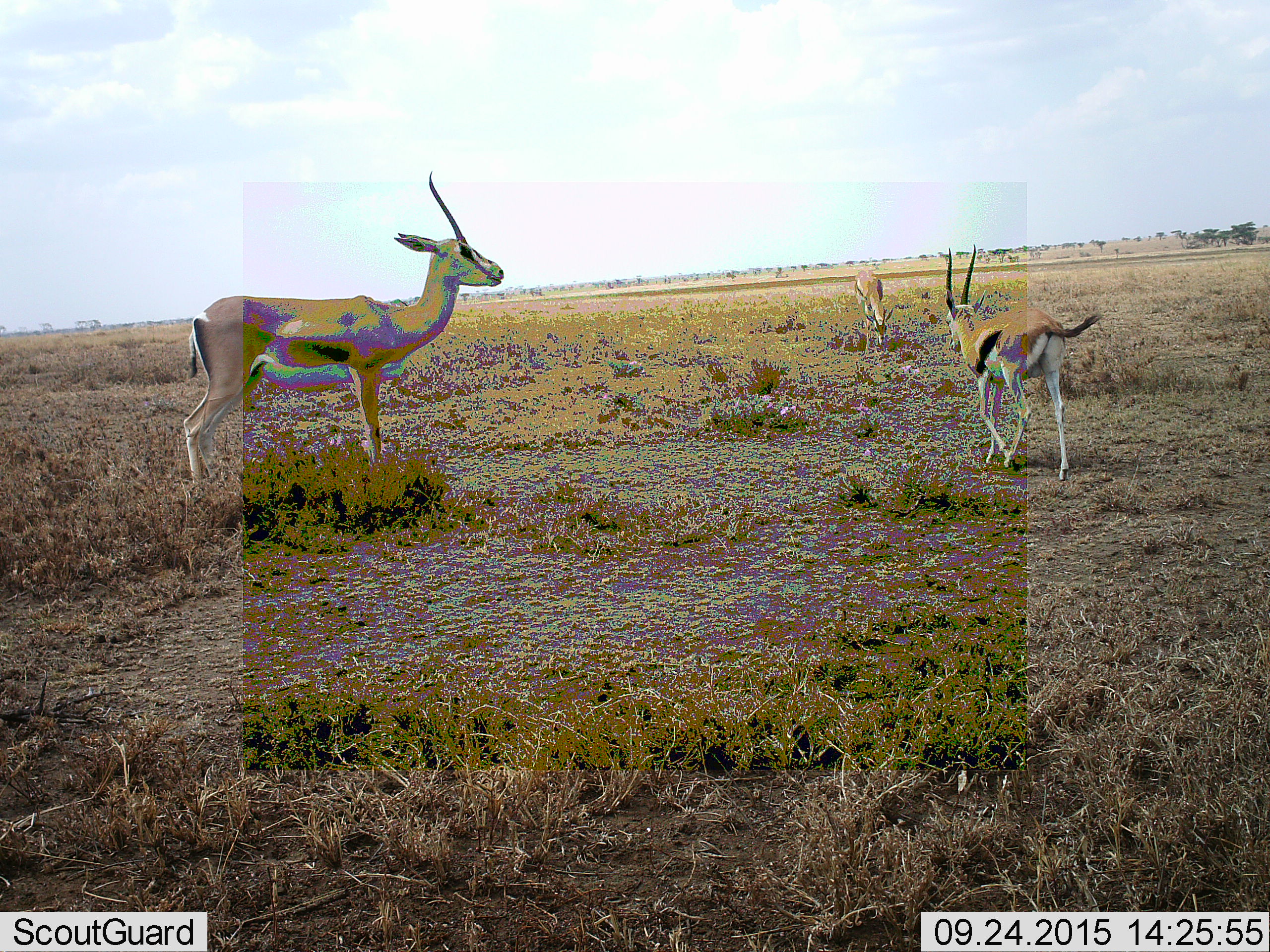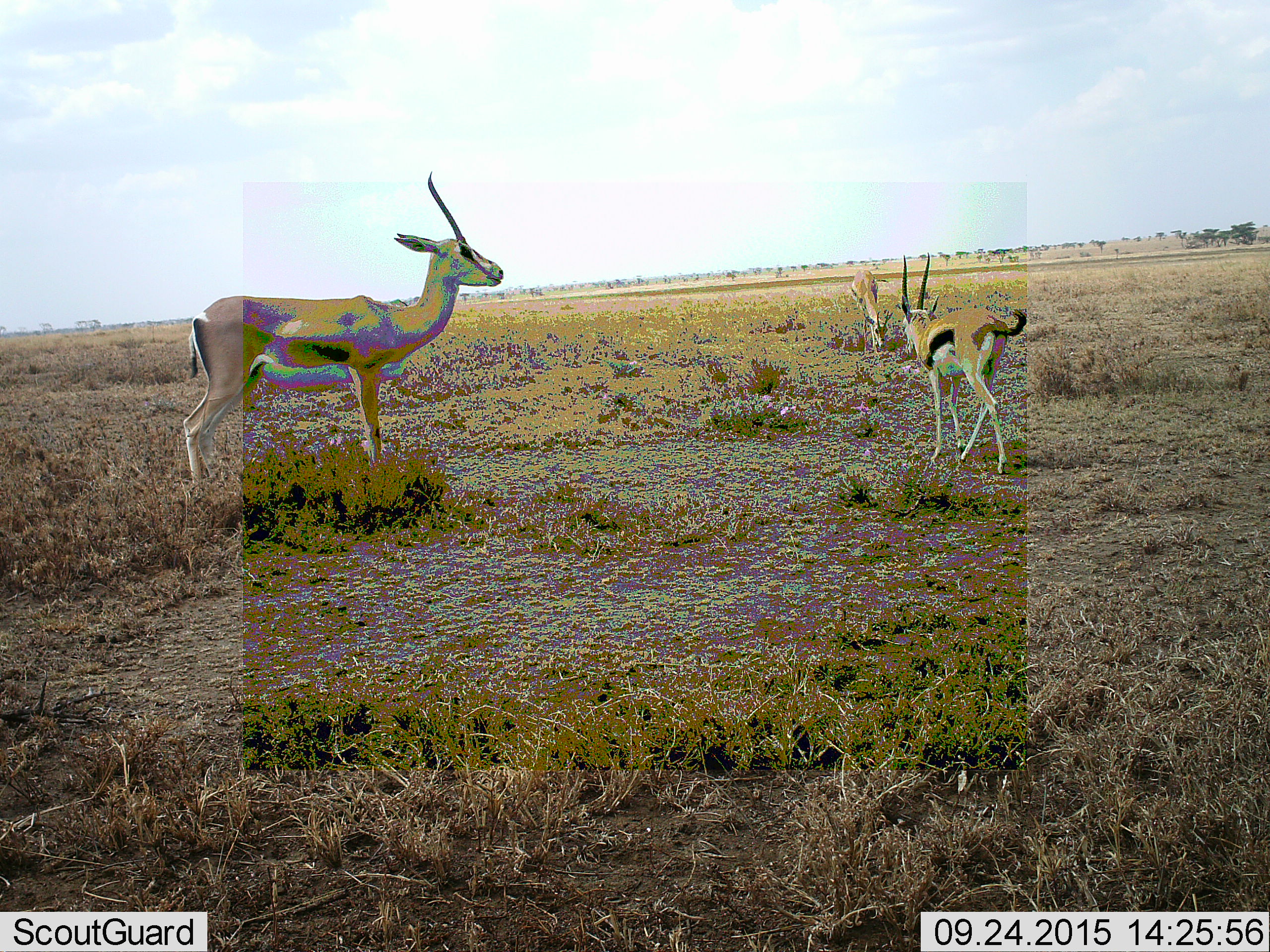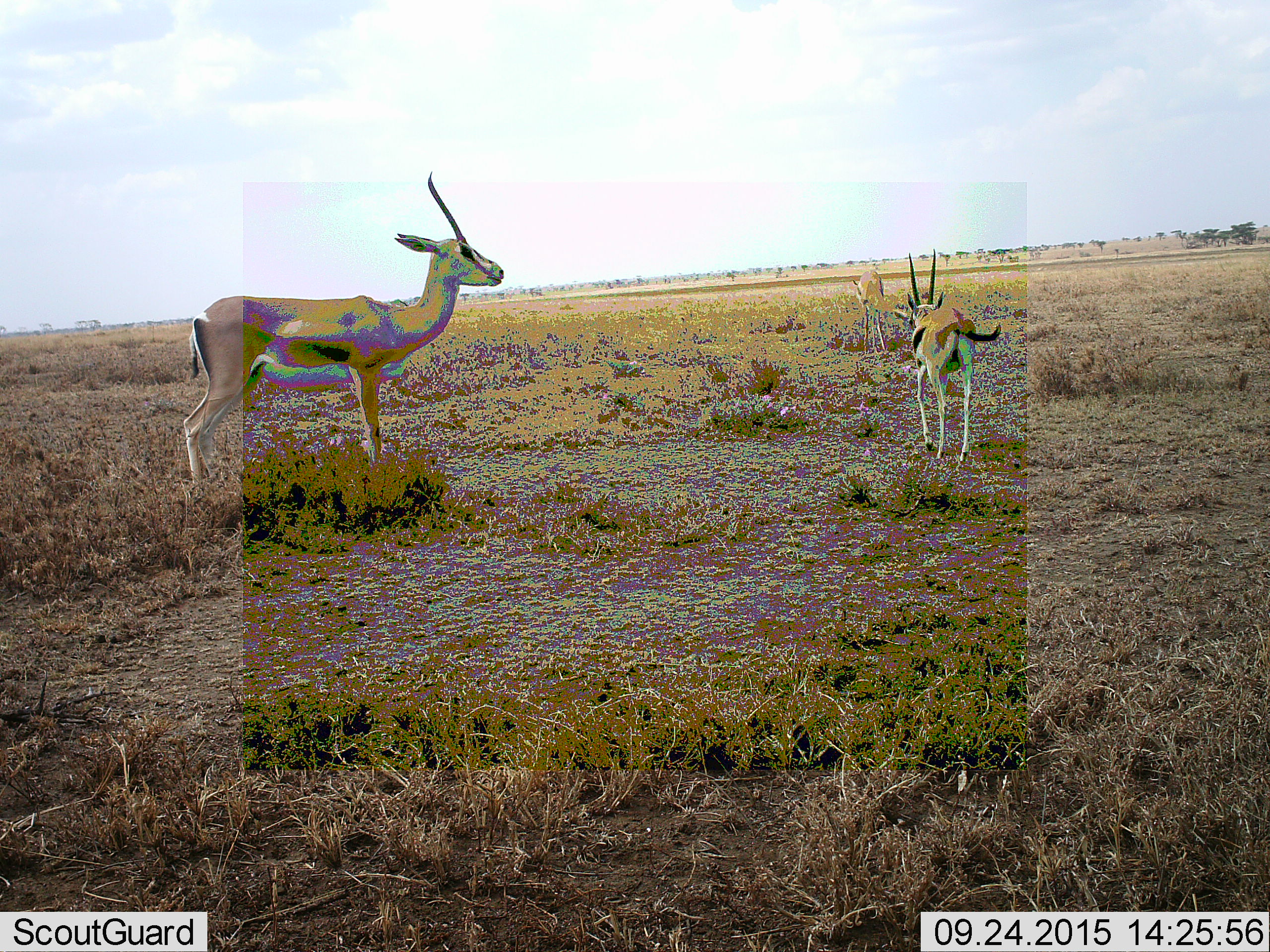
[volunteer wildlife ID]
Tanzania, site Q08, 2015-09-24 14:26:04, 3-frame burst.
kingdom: Animalia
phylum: Chordata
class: Mammalia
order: Artiodactyla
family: Bovidae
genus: Eudorcas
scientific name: Eudorcas thomsonii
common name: thomson's gazelle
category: gazellethomsons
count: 3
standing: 86%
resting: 0%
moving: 71%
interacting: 14%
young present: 0%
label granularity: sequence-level